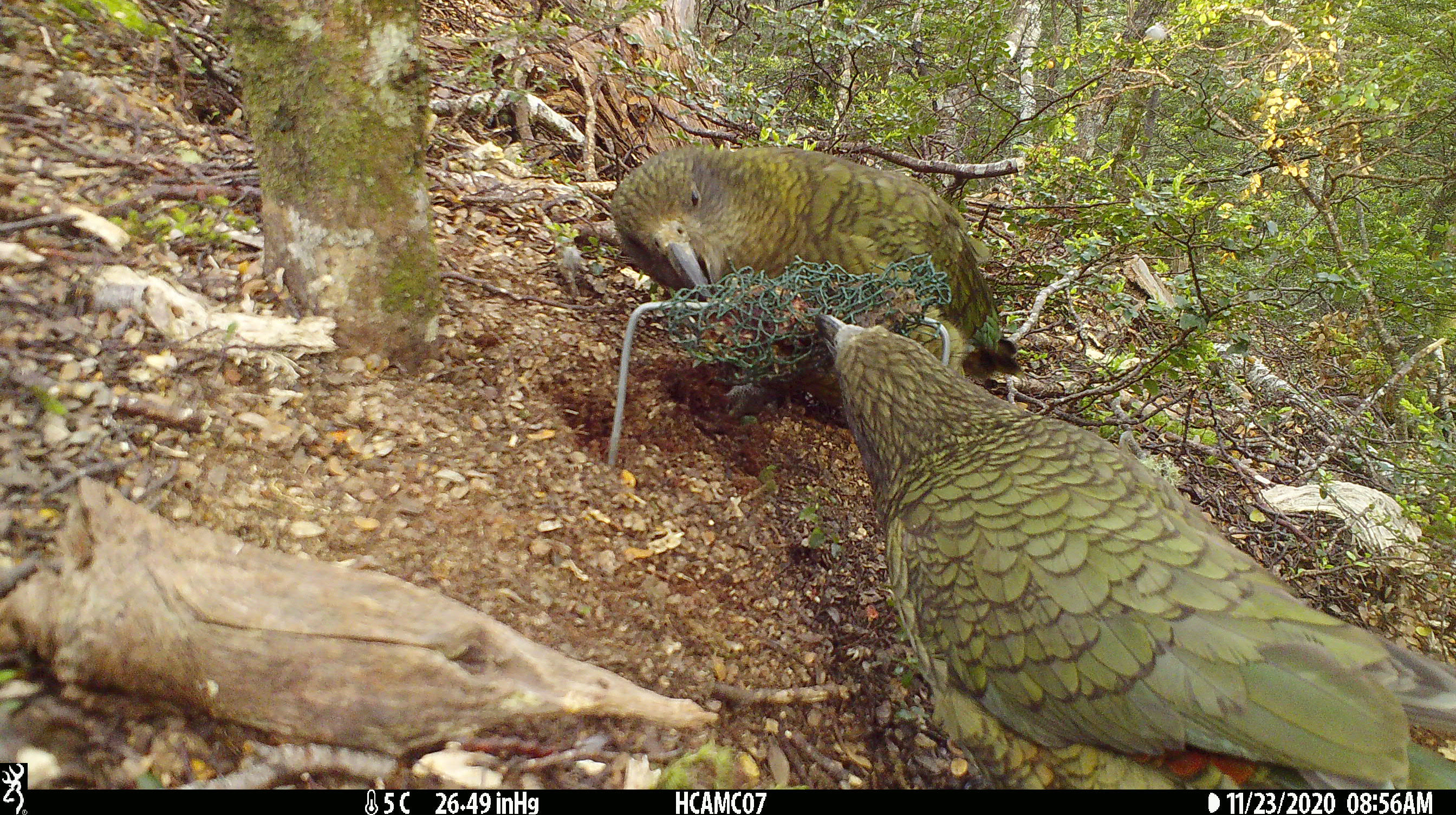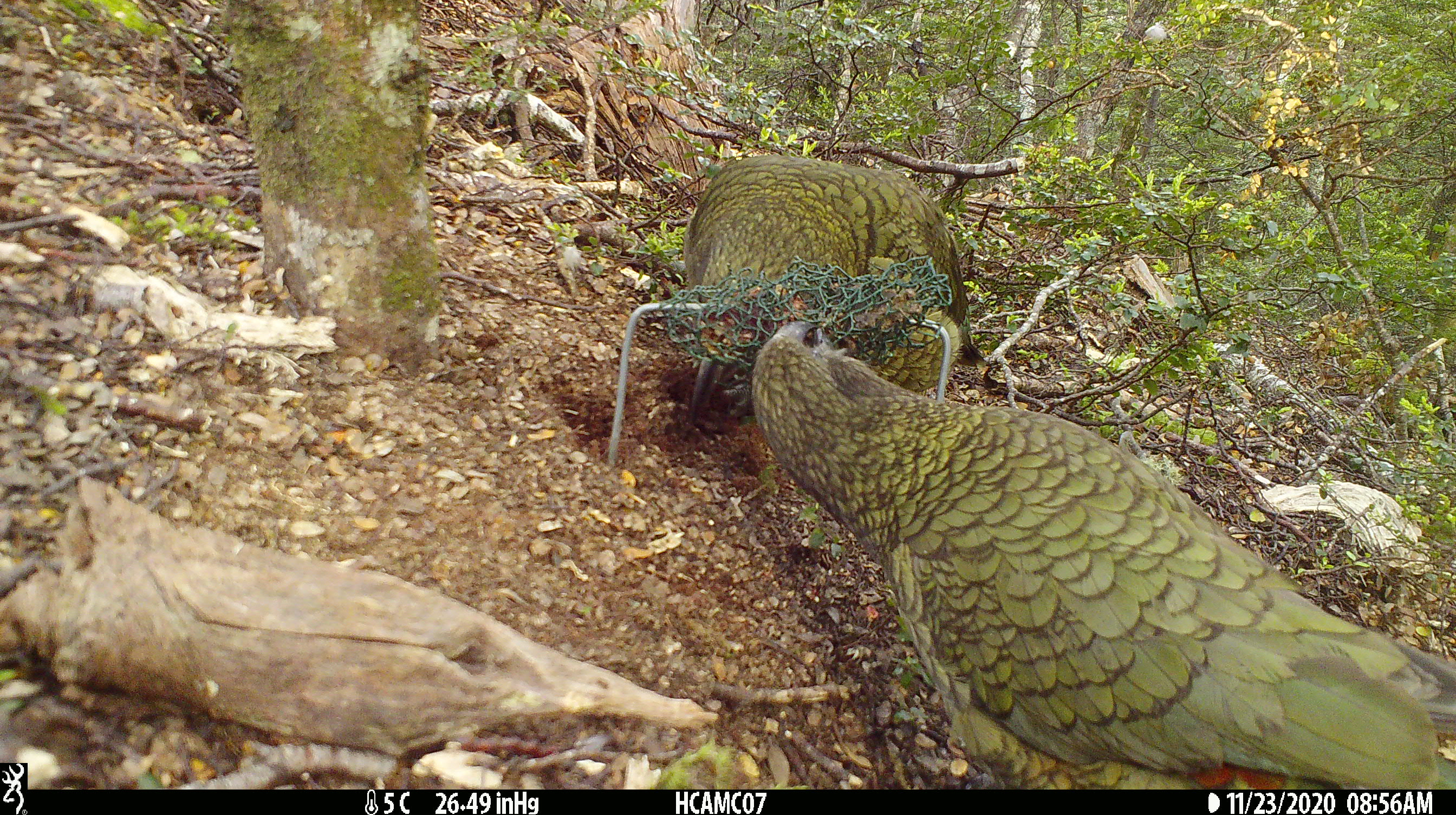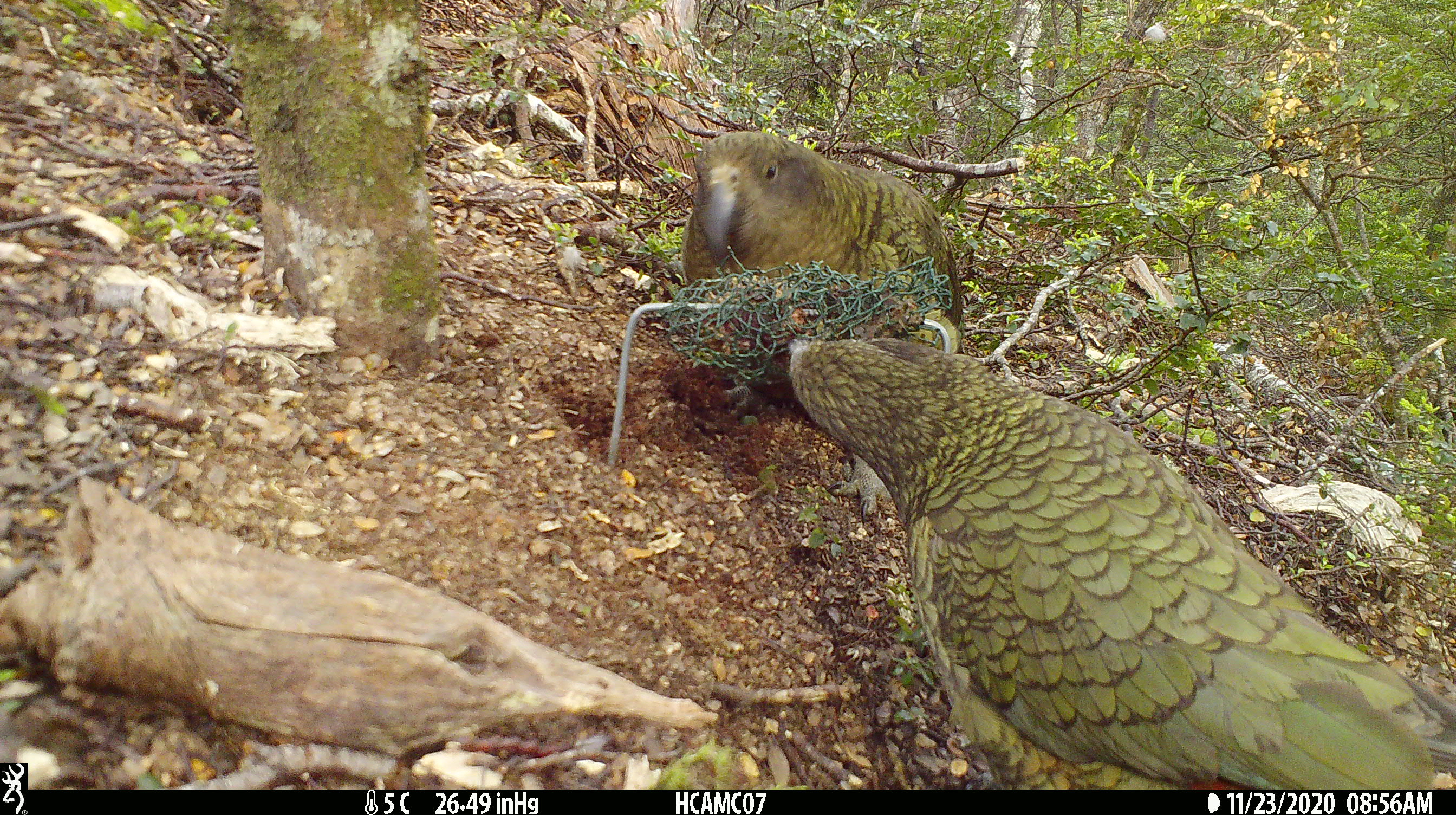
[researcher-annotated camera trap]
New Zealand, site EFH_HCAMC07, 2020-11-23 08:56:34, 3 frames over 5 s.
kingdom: Animalia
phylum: Chordata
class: Aves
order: Psittaciformes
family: Strigopidae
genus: Nestor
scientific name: Nestor notabilis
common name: kea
Kea (Nestor notabilis).